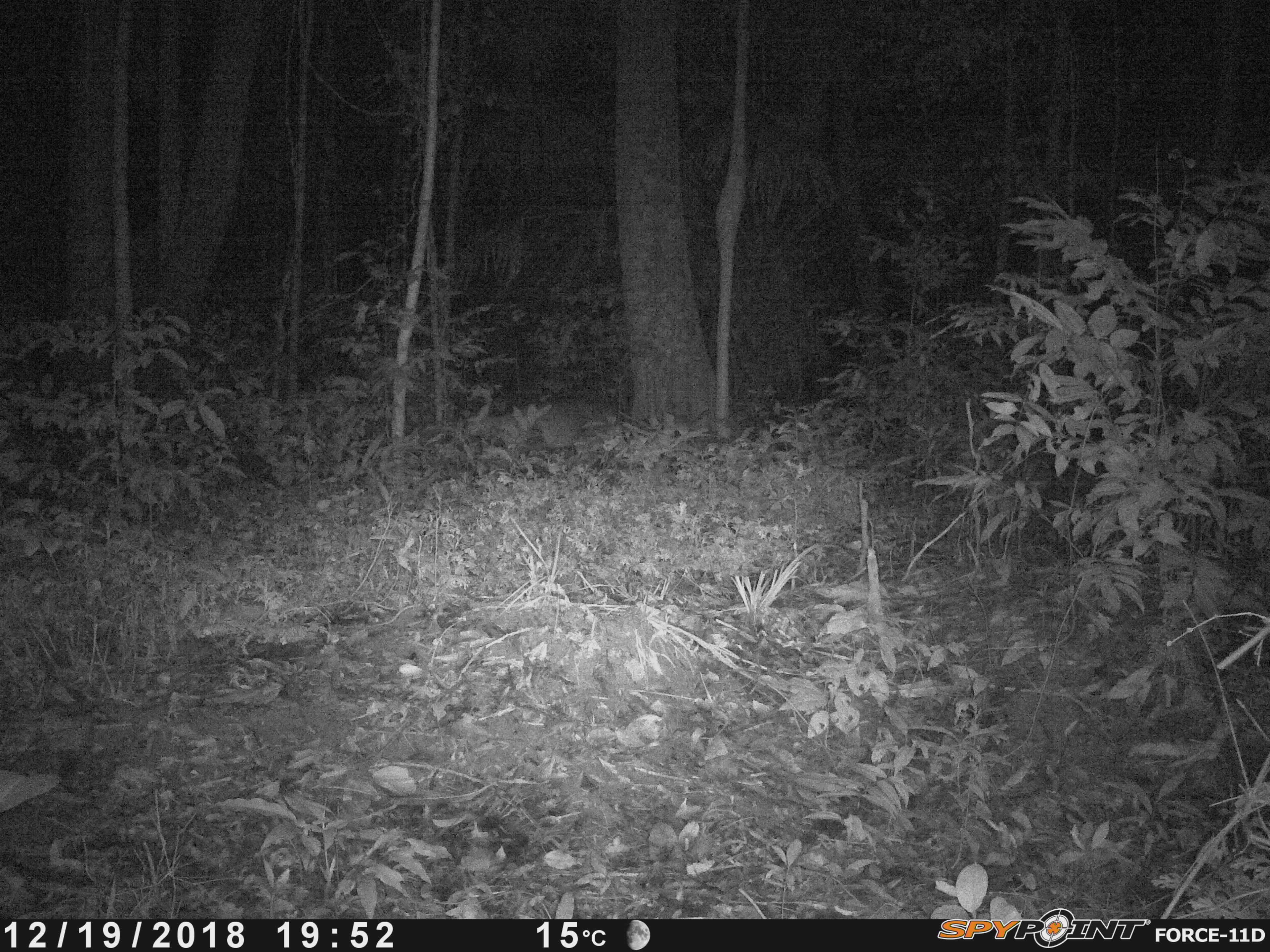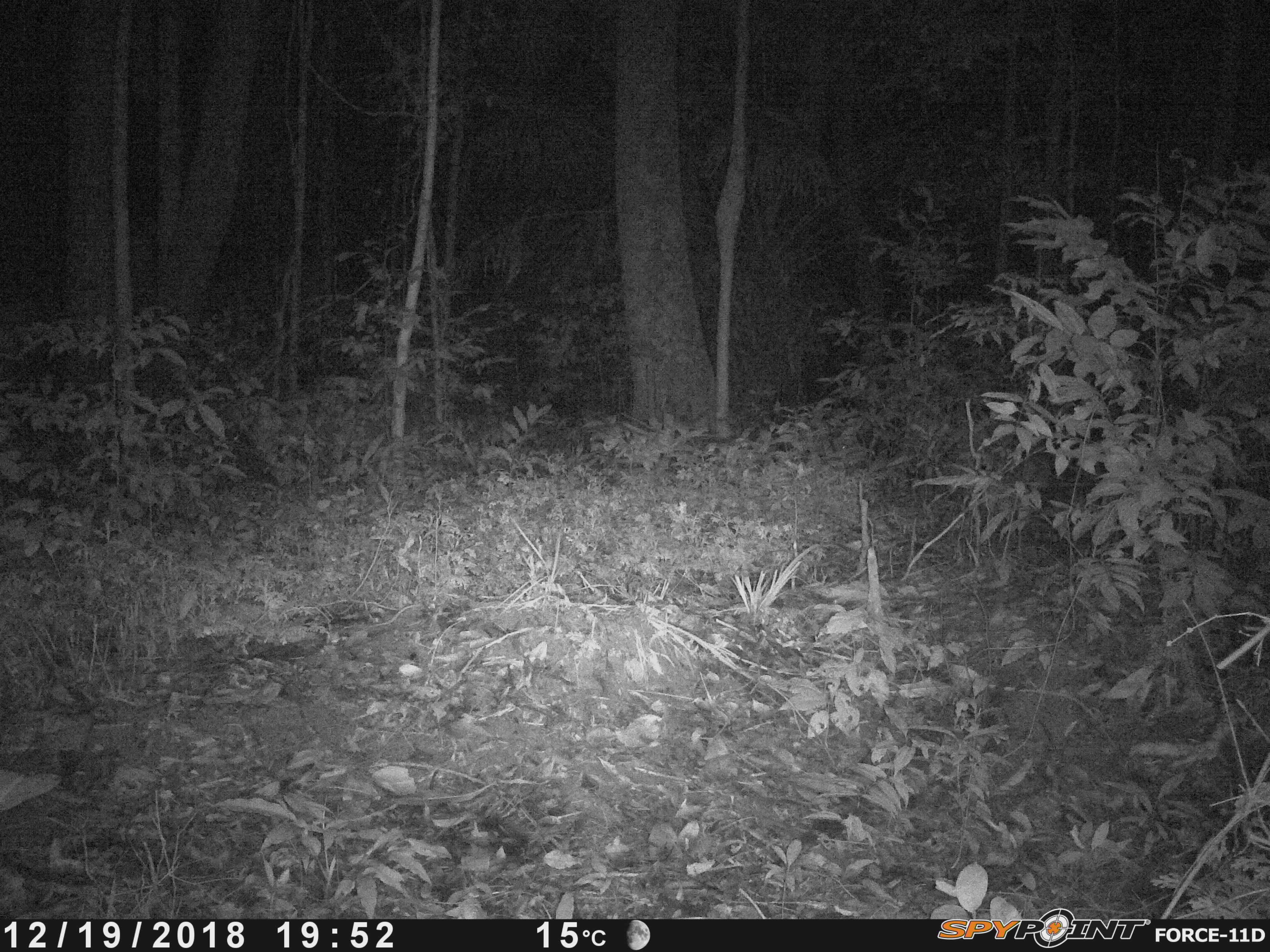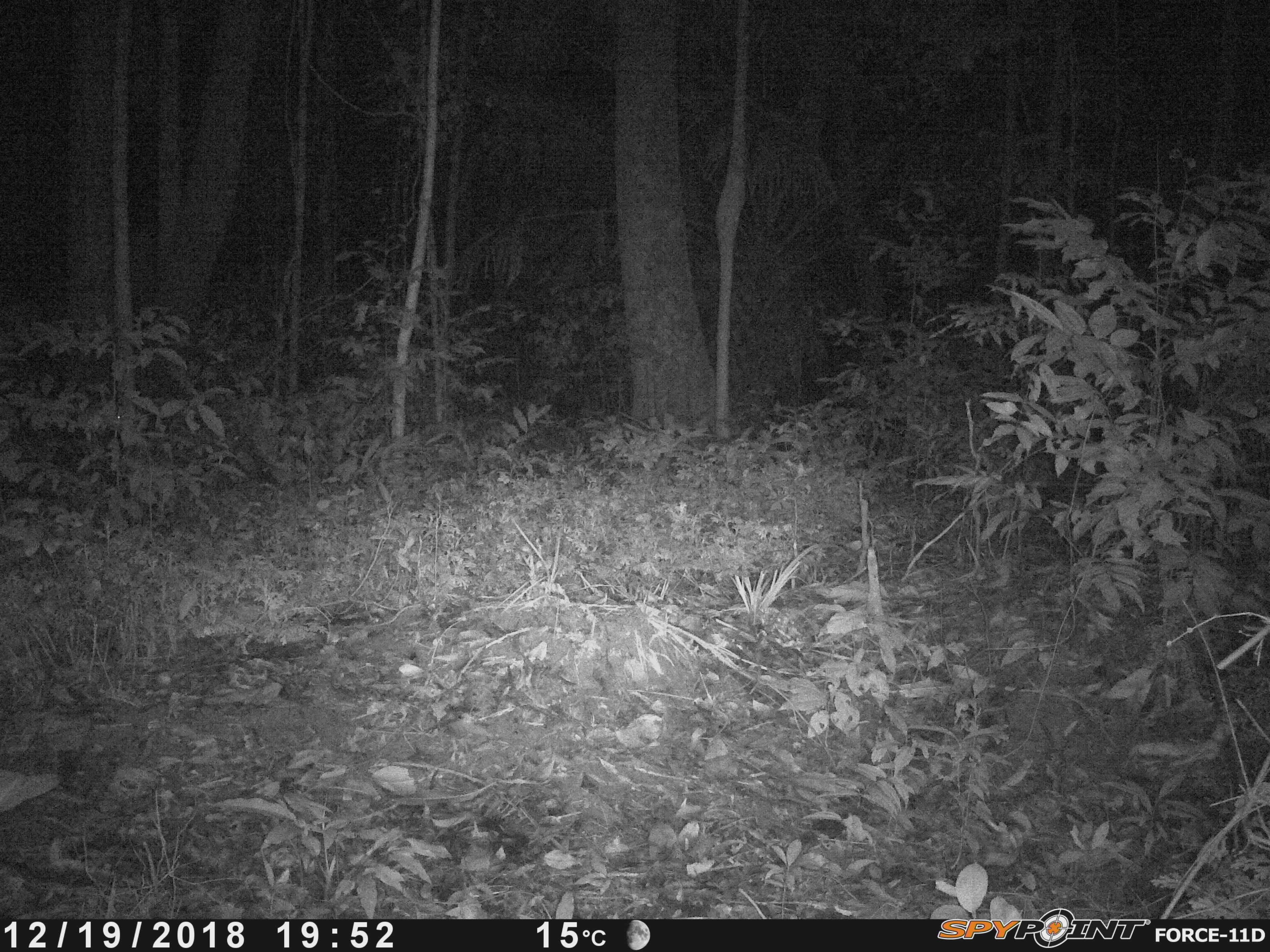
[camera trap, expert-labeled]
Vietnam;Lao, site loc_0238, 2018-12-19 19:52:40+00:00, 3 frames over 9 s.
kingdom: Animalia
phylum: Chordata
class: Mammalia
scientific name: Laurasiatheria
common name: ungulate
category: unidentified ungulates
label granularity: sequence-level